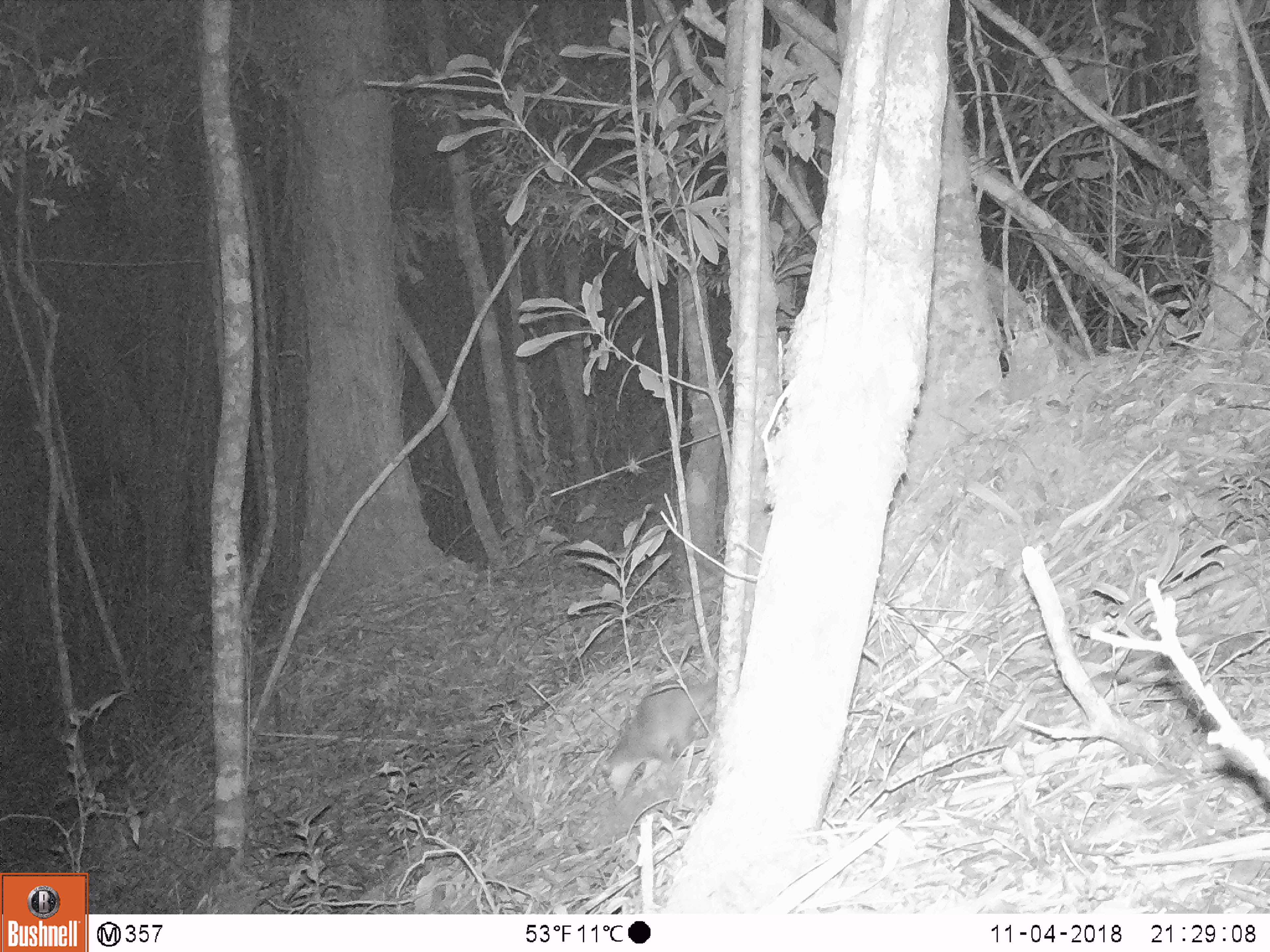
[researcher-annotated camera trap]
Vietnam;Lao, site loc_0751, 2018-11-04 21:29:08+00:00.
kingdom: Animalia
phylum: Chordata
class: Mammalia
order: Carnivora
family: Mustelidae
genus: Melogale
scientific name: Melogale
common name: ferret badger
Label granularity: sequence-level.